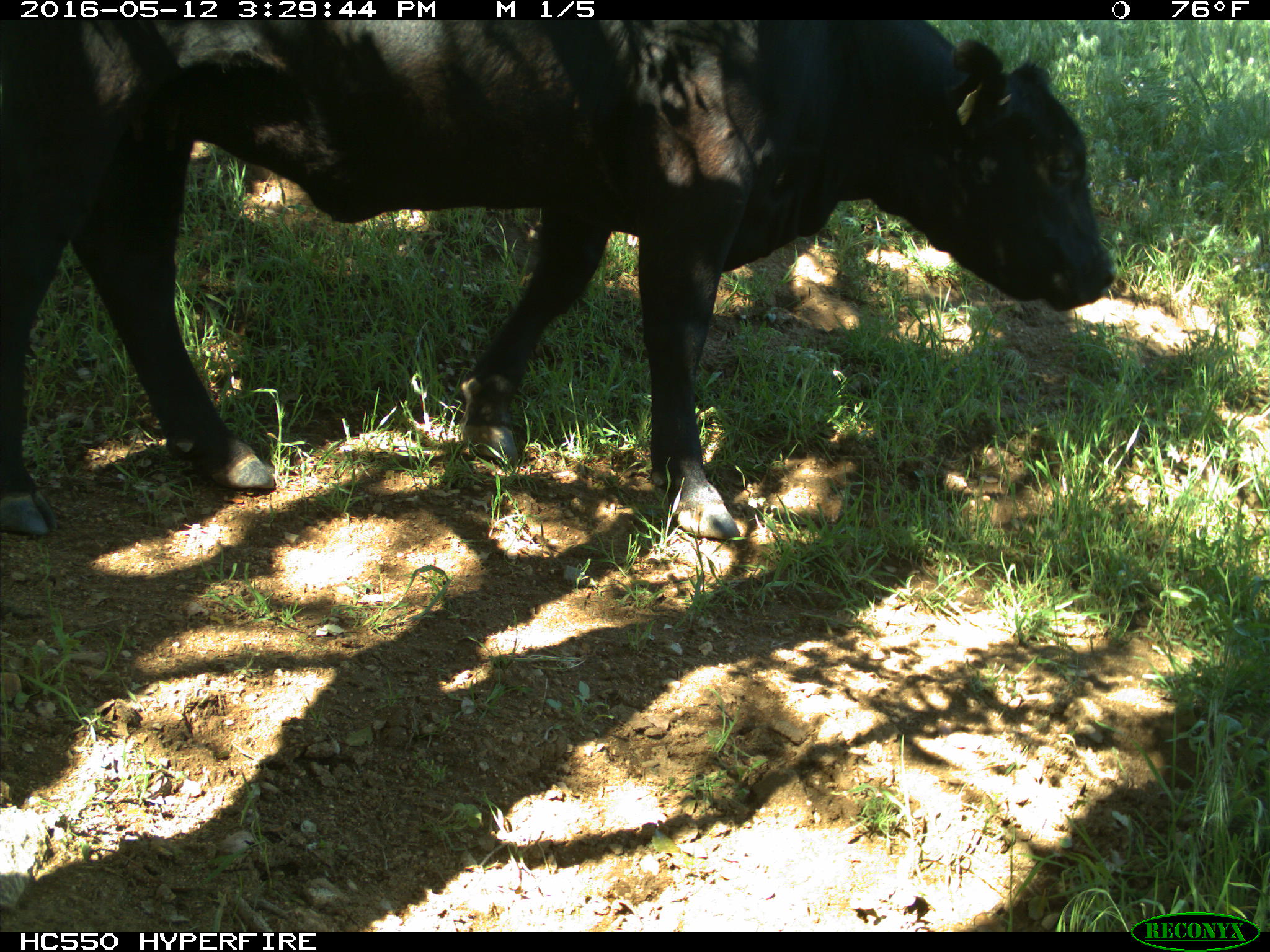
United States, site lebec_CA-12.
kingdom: Animalia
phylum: Chordata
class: Mammalia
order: Artiodactyla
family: Bovidae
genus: Bos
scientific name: Bos taurus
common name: domestic cow